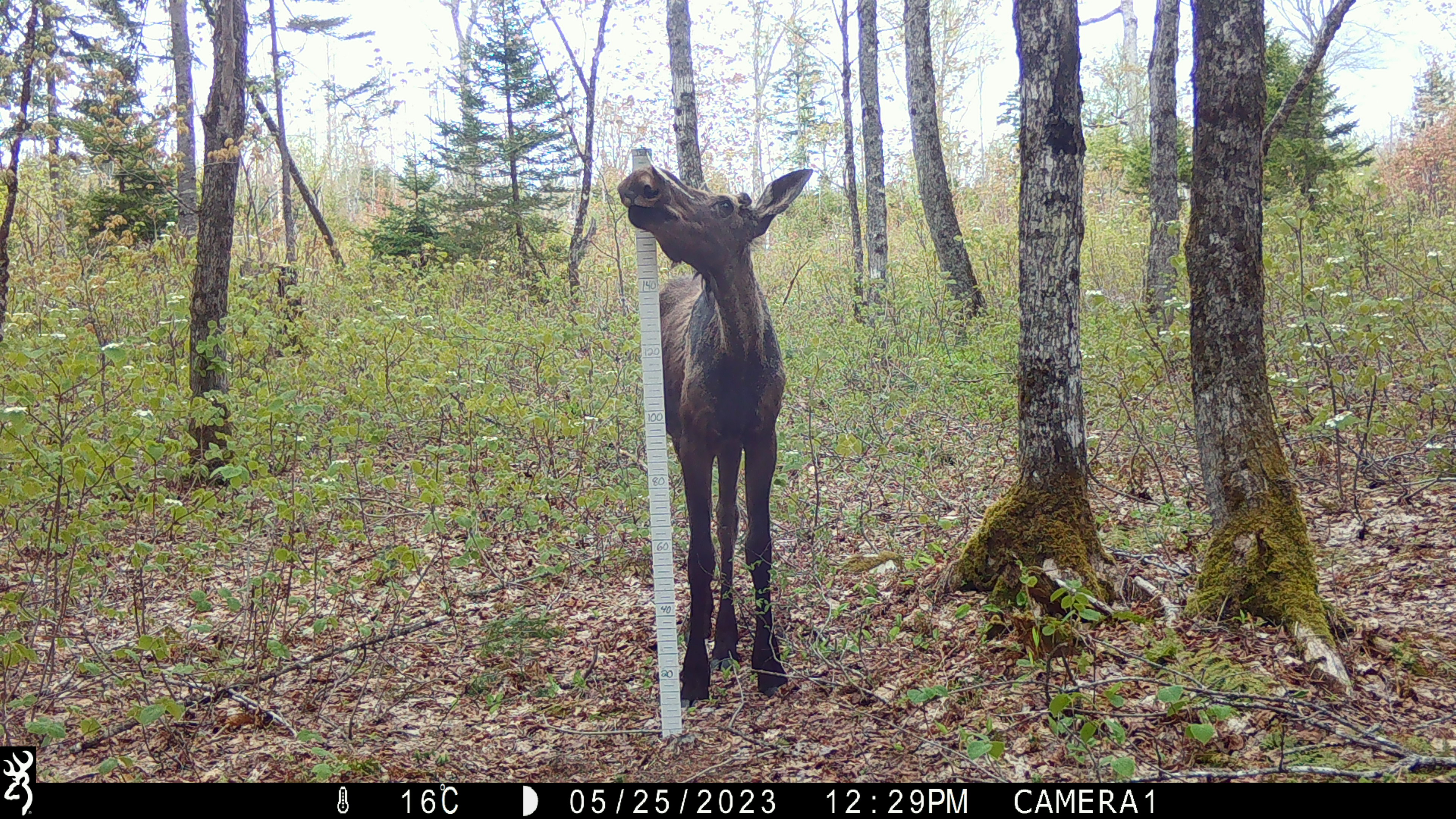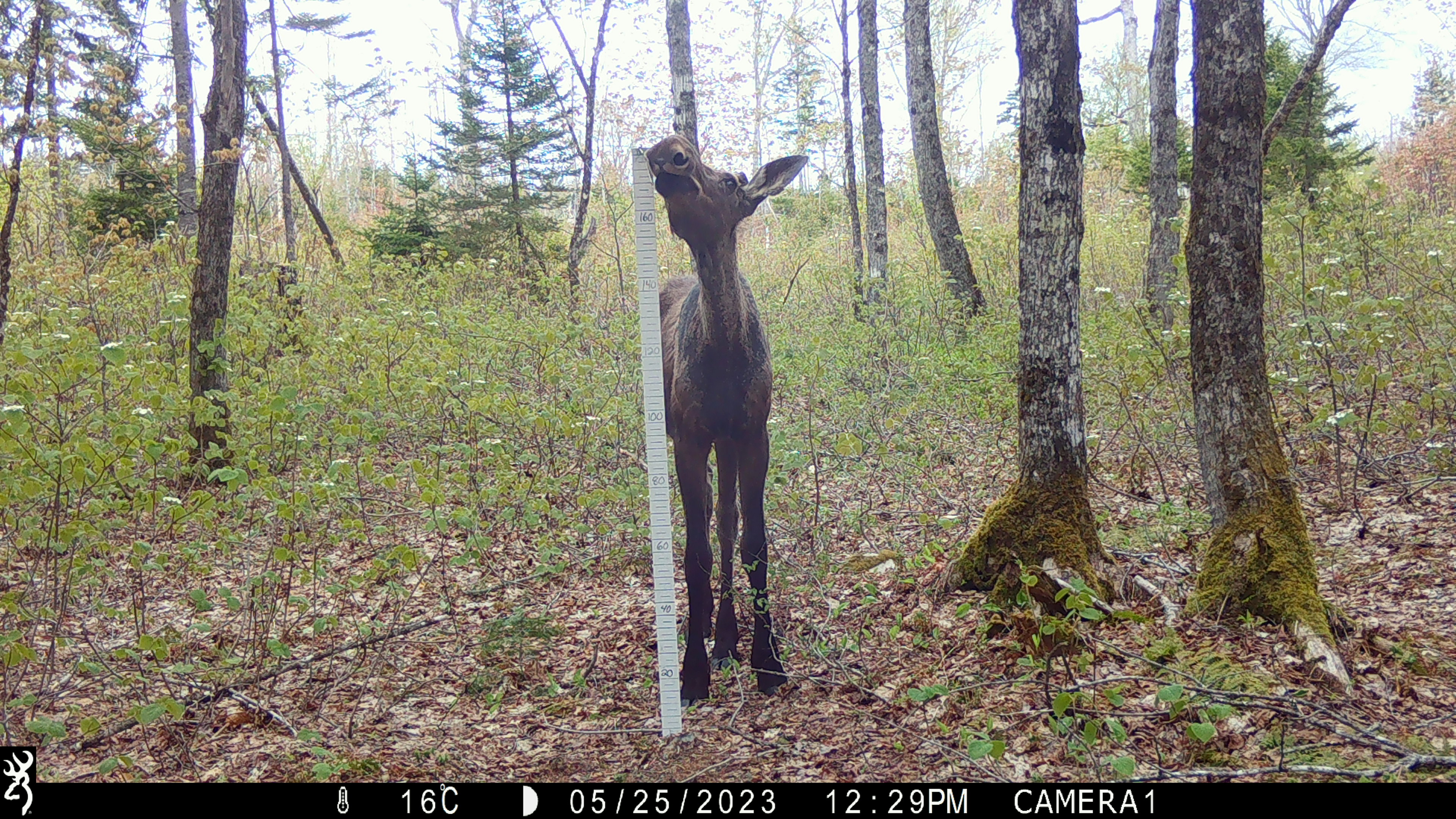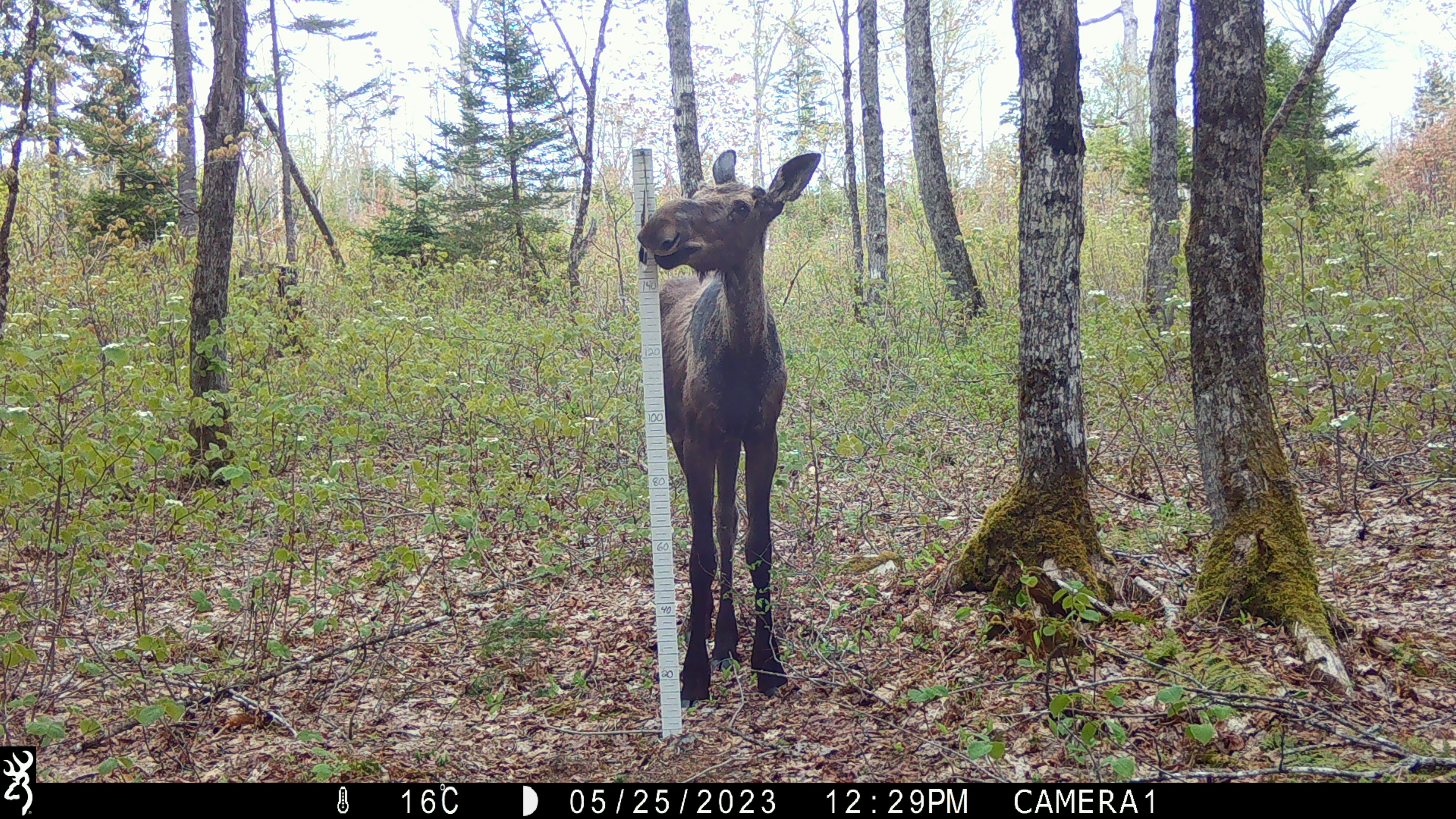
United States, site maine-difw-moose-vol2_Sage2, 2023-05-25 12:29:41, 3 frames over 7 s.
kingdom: Animalia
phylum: Chordata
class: Mammalia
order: Artiodactyla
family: Cervidae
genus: Alces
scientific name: Alces alces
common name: moose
Moose (Alces alces).